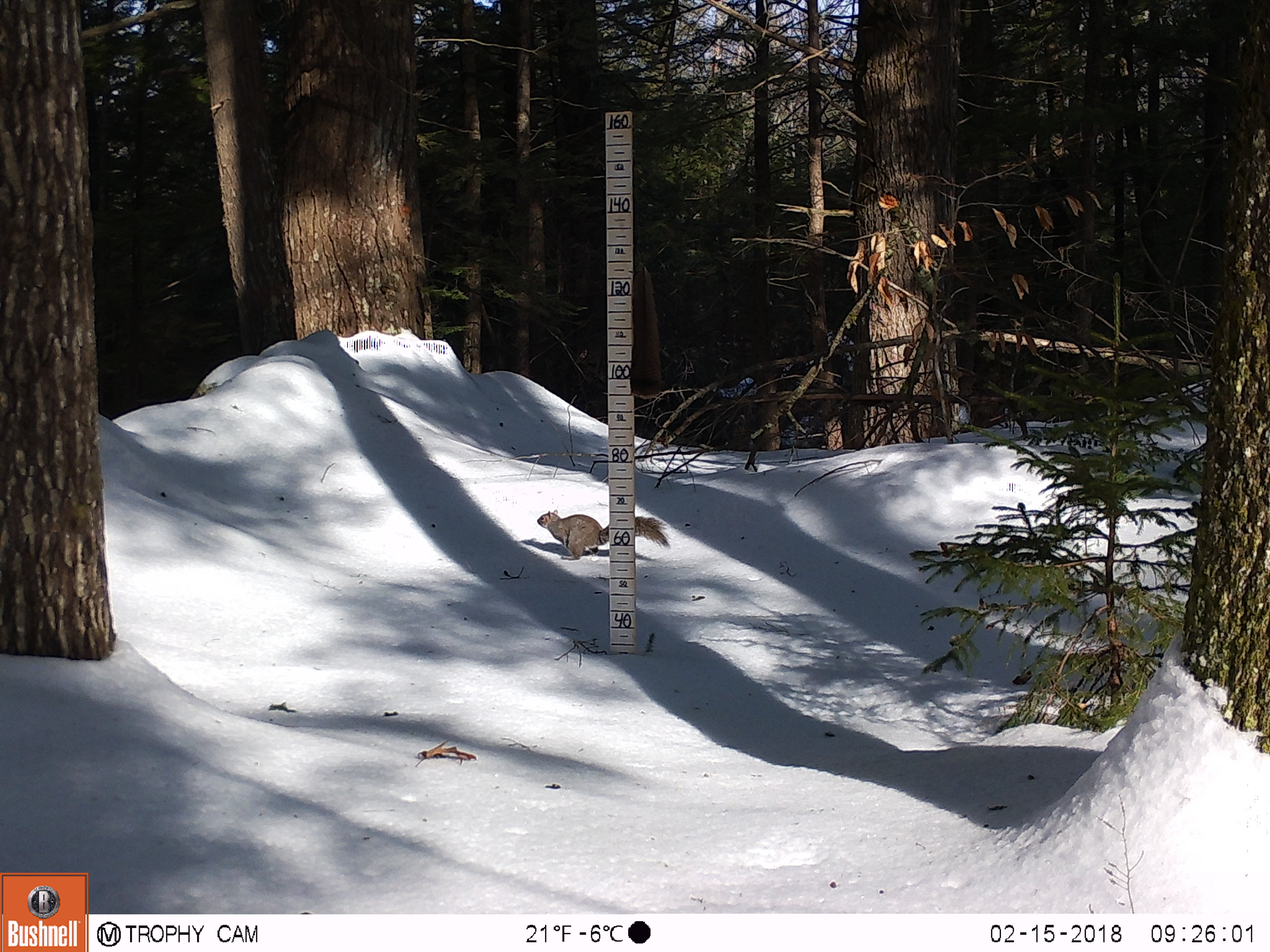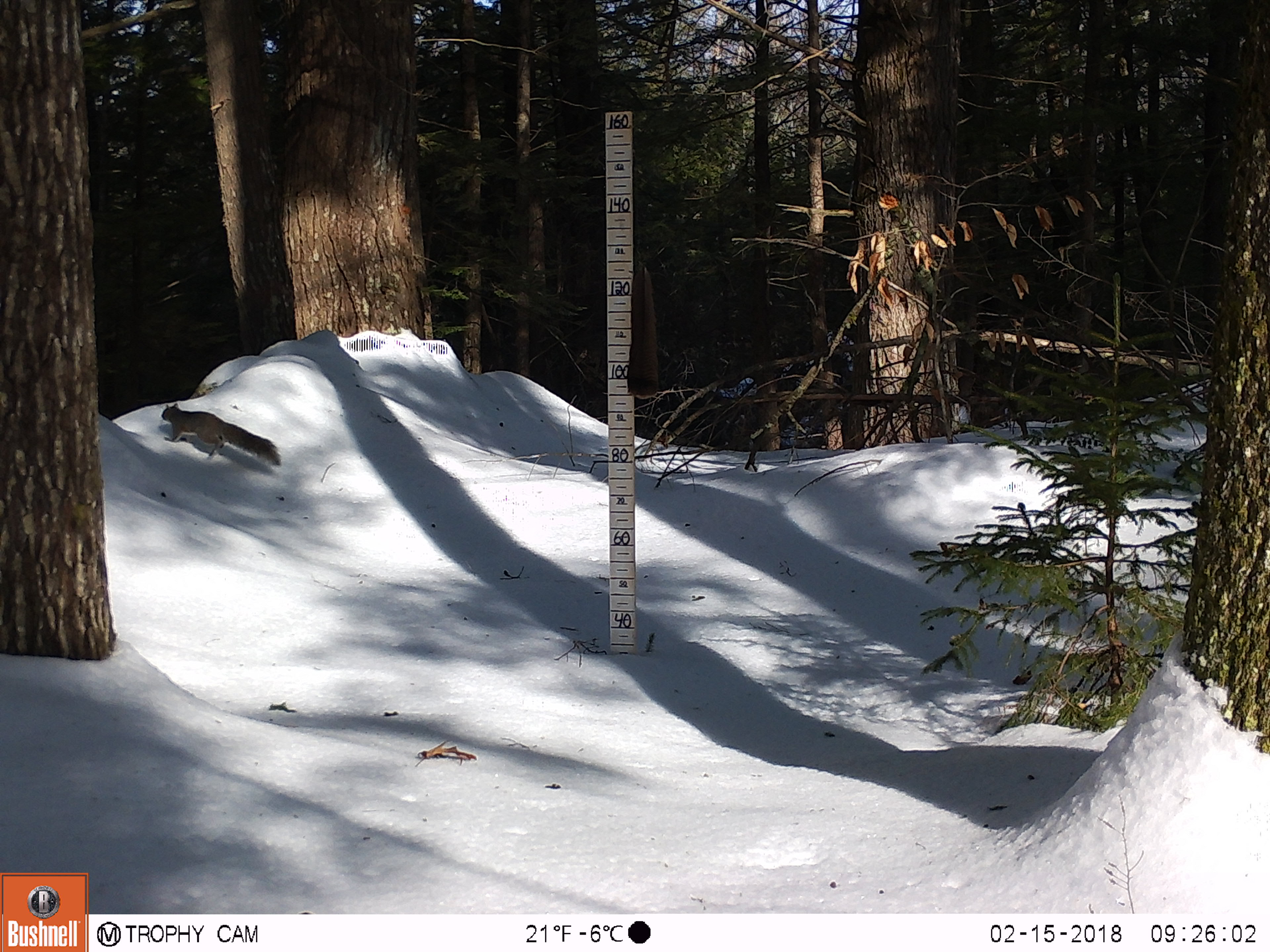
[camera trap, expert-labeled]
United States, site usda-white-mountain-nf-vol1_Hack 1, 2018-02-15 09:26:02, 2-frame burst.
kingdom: Animalia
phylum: Chordata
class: Mammalia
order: Rodentia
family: Sciuridae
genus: Sciurus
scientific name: Sciurus carolinensis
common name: gray squirrel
Gray squirrel (Sciurus carolinensis).